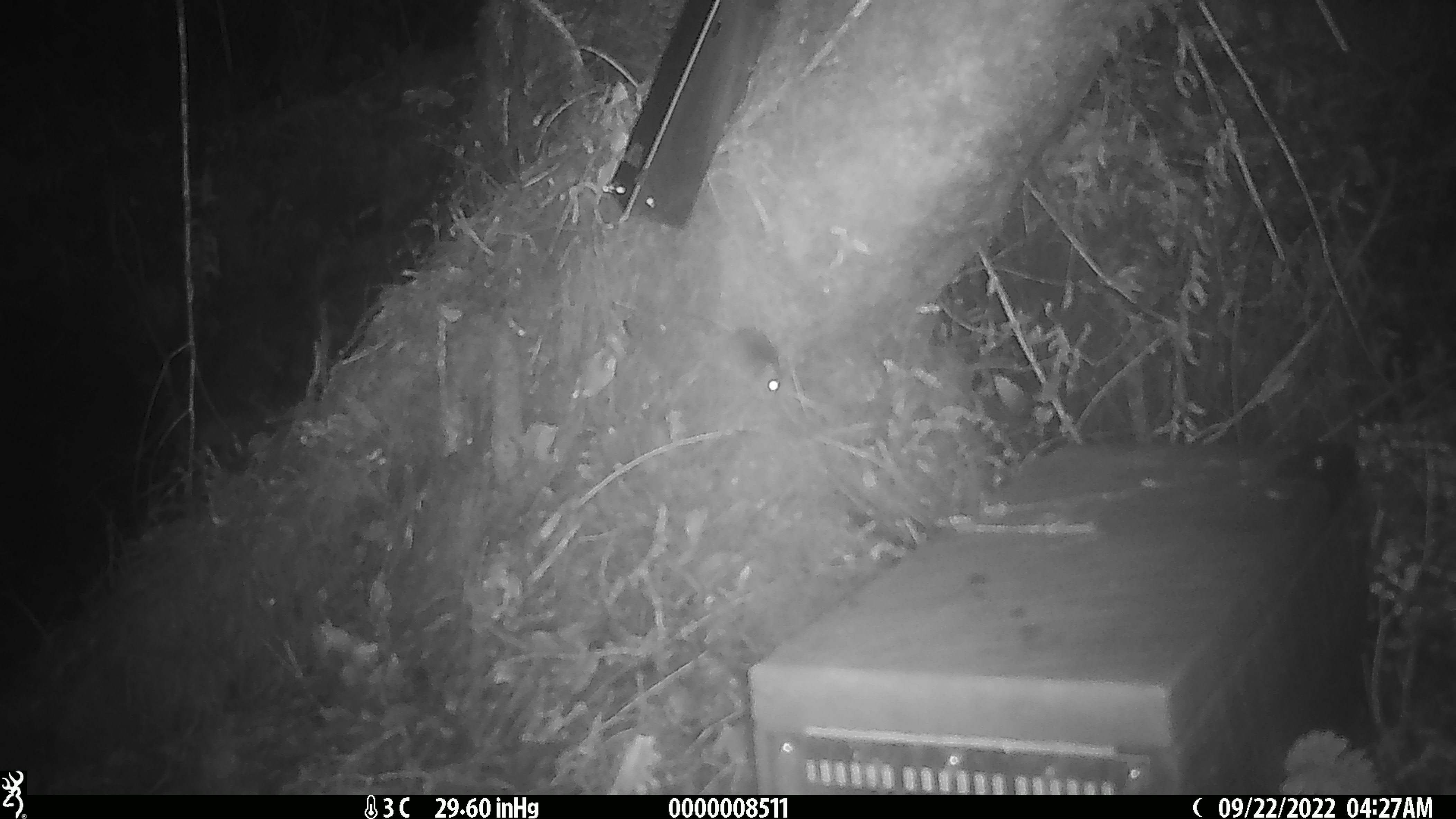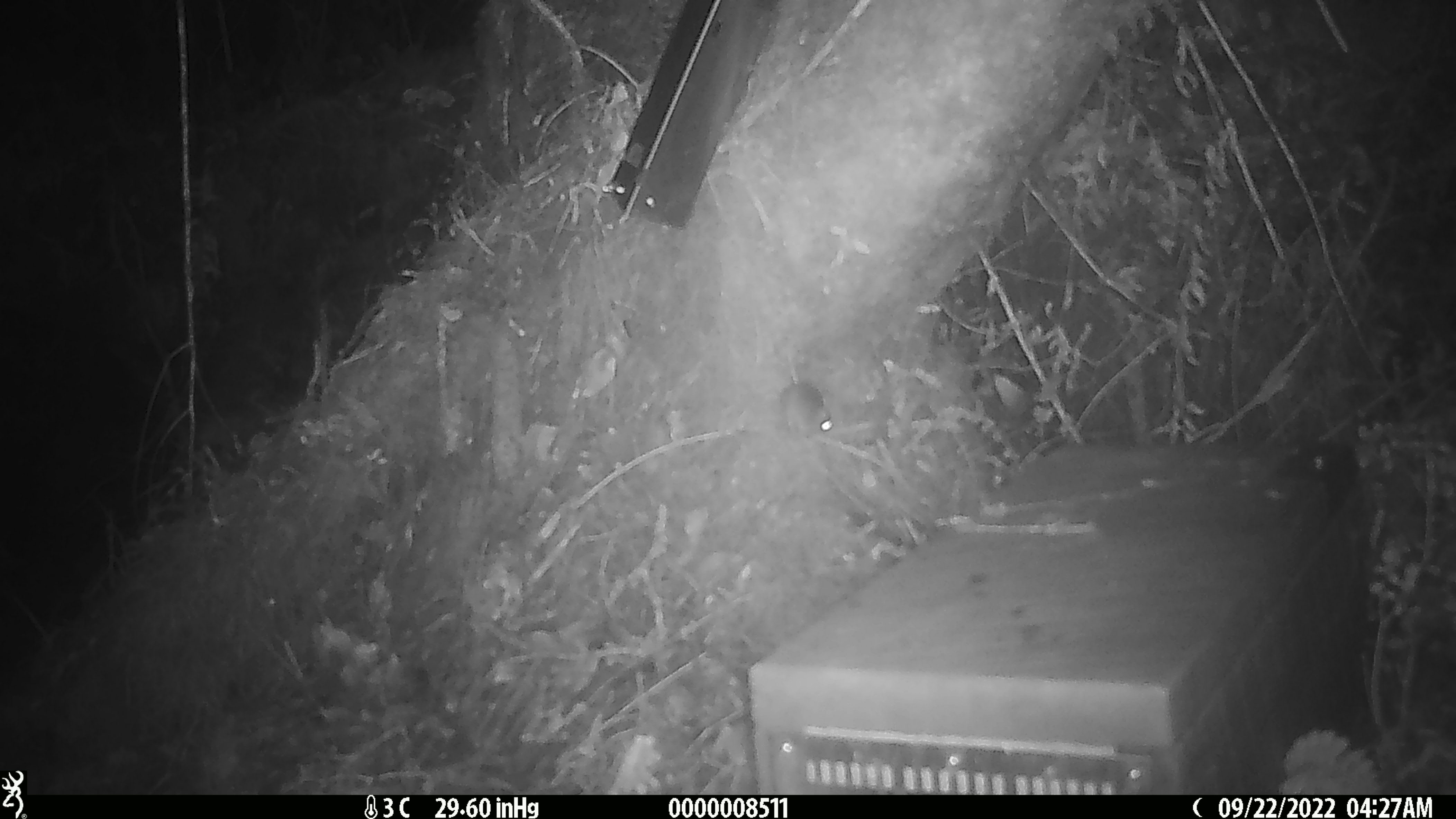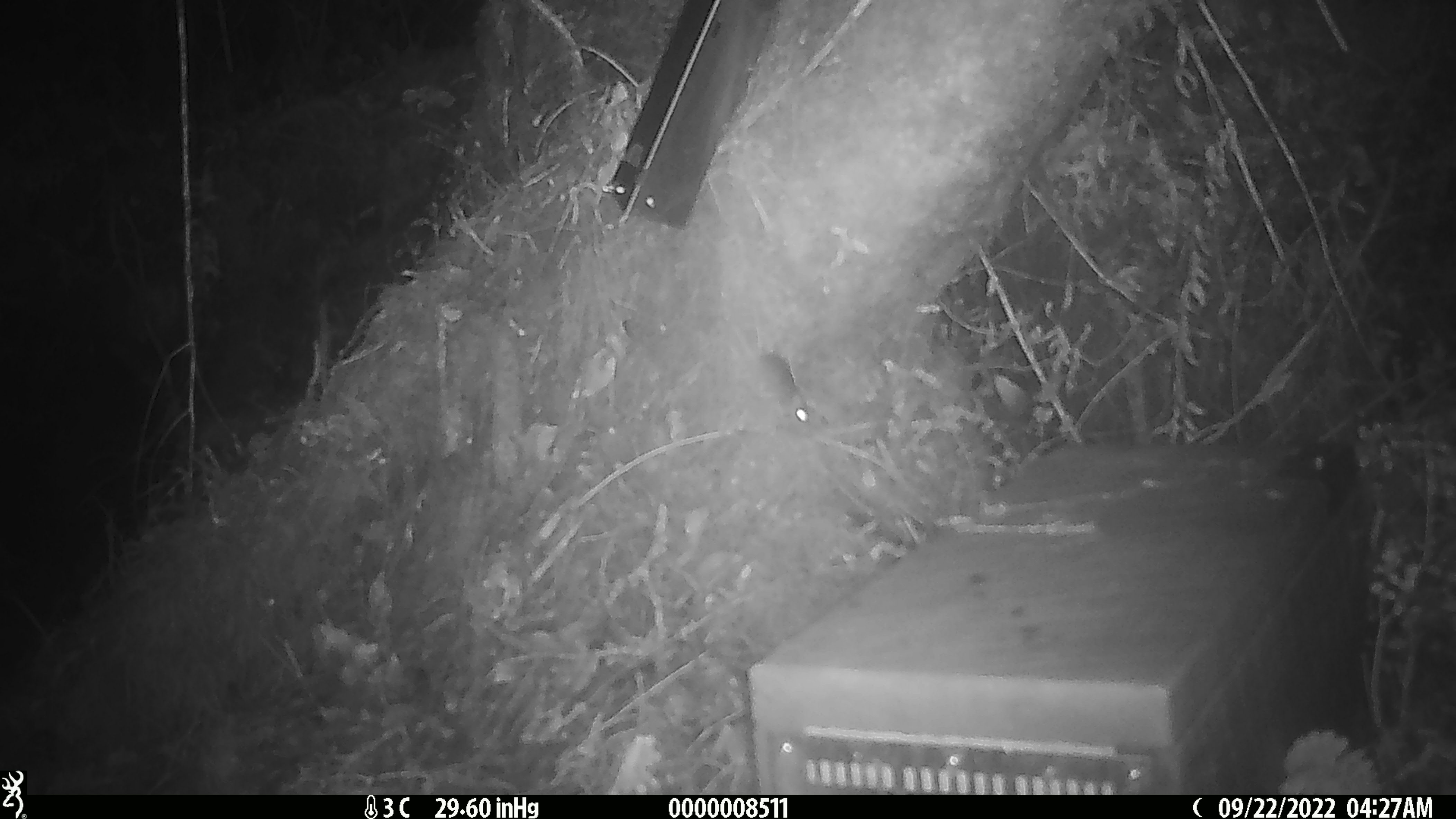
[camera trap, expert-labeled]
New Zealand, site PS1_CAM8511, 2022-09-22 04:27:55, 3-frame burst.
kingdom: Animalia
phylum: Chordata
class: Mammalia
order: Rodentia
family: Muridae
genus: Mus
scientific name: Mus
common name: mouse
Mouse (Mus).